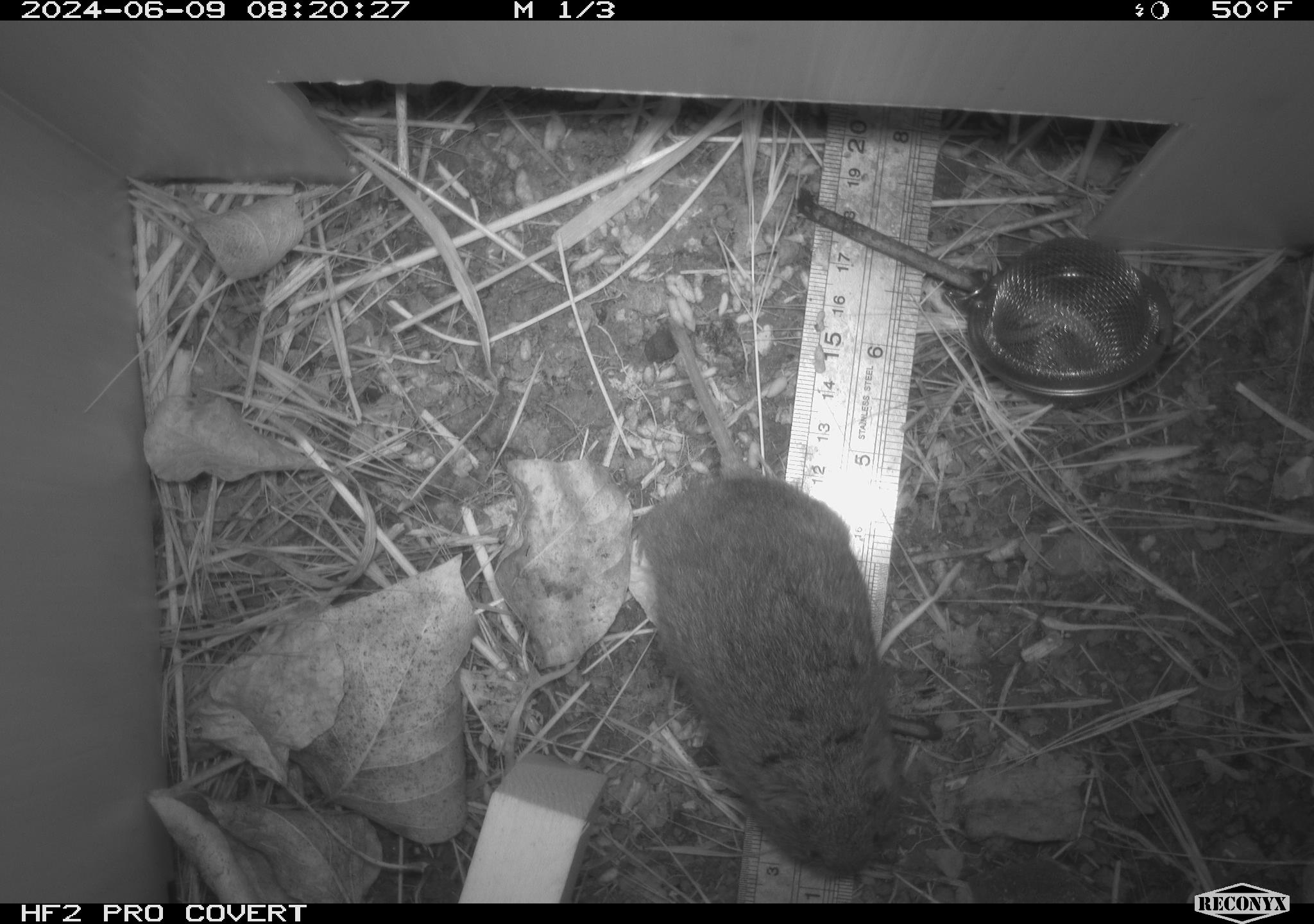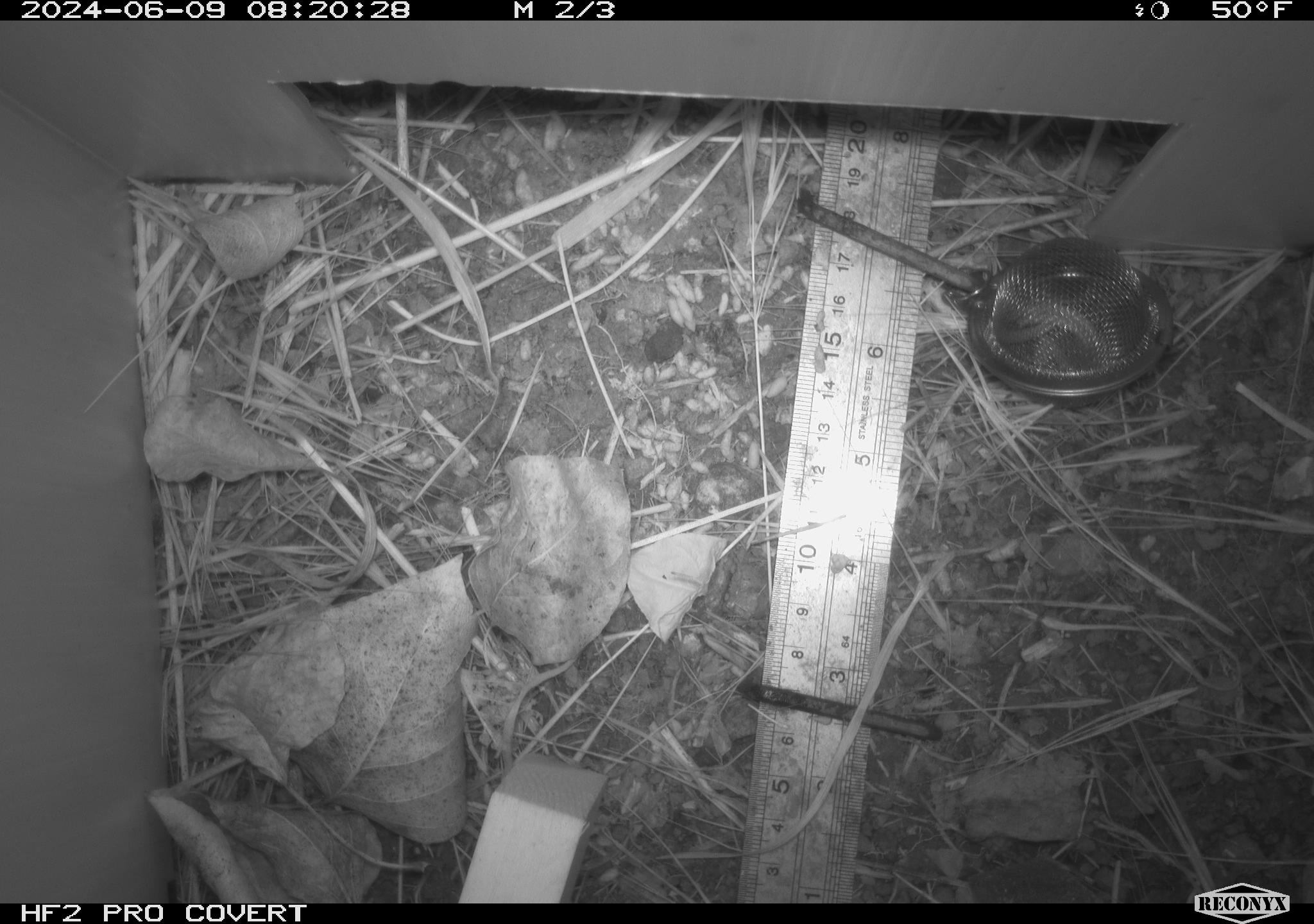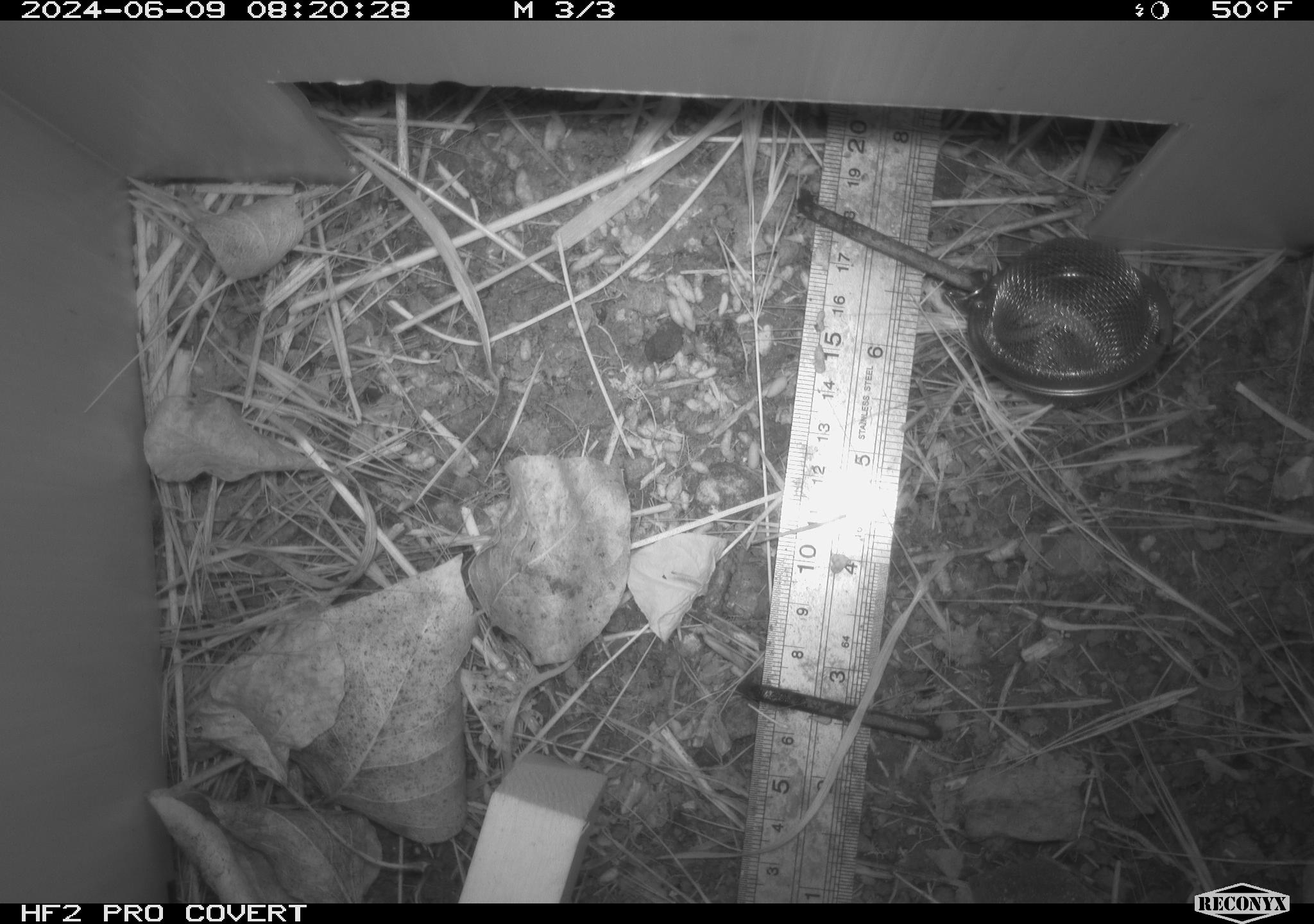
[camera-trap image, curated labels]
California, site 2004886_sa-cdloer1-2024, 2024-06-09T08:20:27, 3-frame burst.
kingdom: Animalia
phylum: Chordata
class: Mammalia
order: Rodentia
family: Cricetidae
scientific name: Arvicolinae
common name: voles, lemmings, and muskrats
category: arvicolinae subfamily